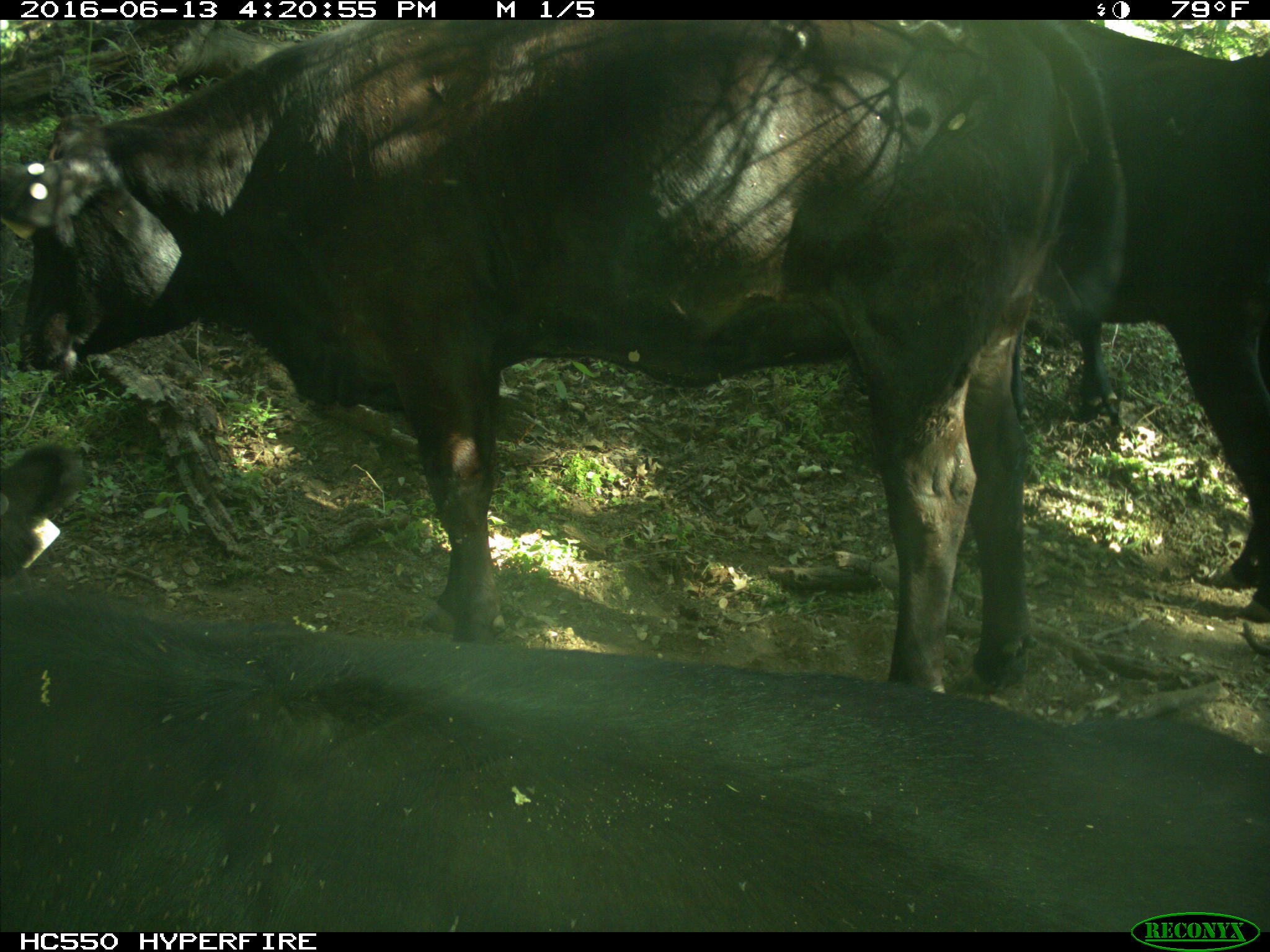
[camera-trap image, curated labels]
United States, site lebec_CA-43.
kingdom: Animalia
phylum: Chordata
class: Mammalia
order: Artiodactyla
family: Bovidae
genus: Bos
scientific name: Bos taurus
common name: domestic cow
Bos taurus (domestic cow).